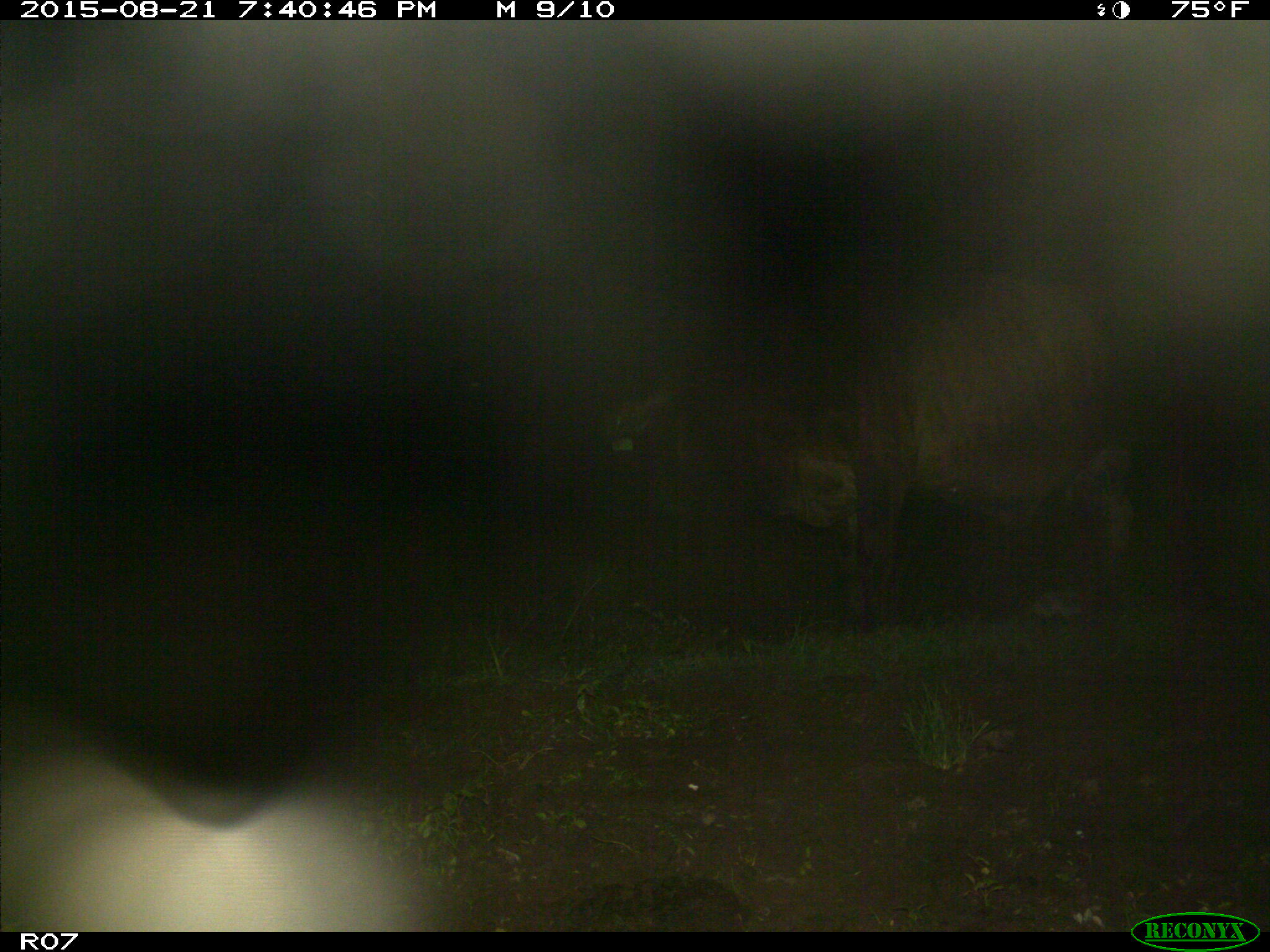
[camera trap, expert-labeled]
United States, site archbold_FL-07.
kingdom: Animalia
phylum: Chordata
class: Mammalia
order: Artiodactyla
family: Bovidae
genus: Bos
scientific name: Bos taurus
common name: domestic cow